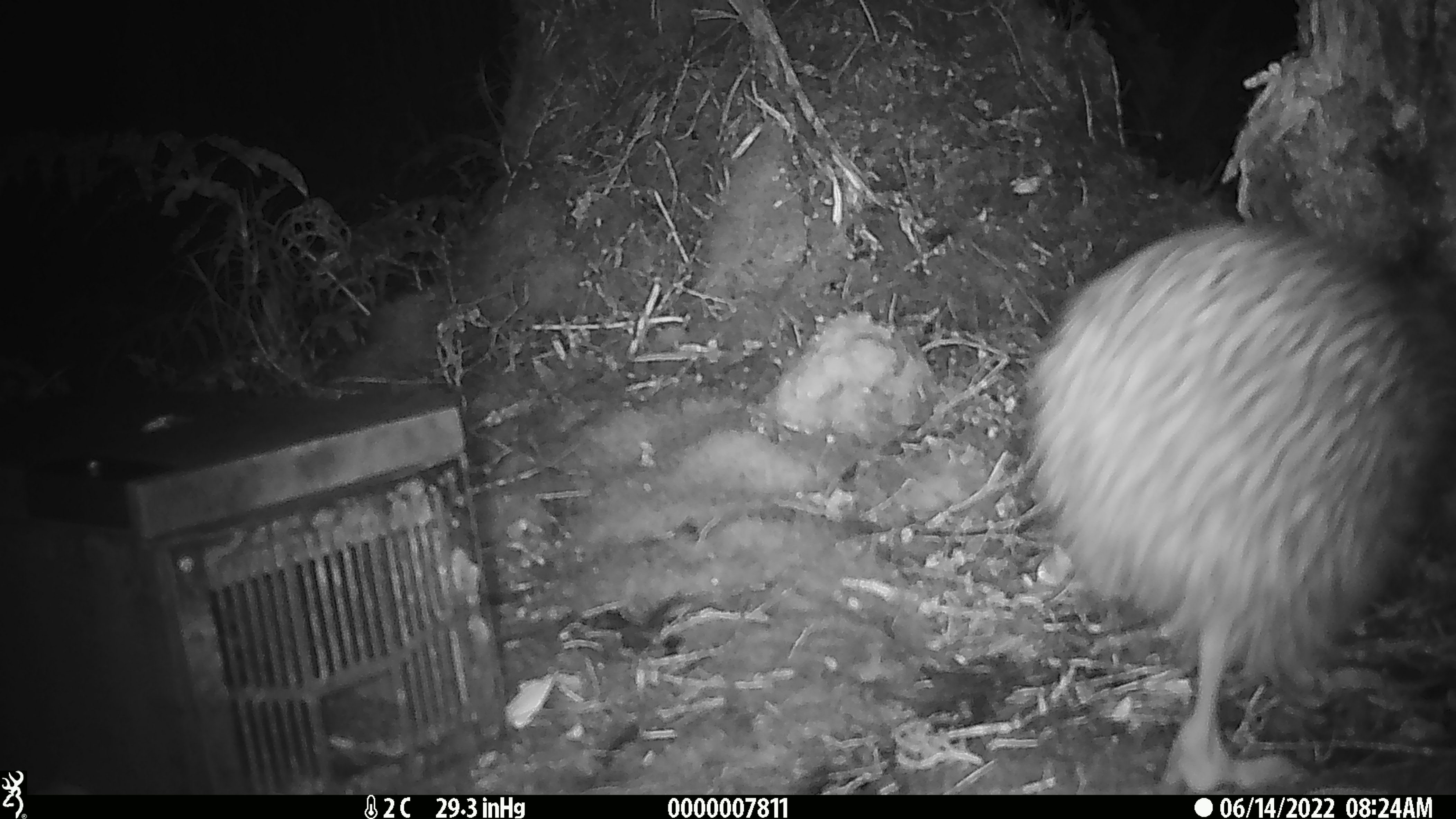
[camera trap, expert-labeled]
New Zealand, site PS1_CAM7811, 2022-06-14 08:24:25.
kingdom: Animalia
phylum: Chordata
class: Aves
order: Apterygiformes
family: Apterygidae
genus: Apteryx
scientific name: Apteryx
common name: kiwi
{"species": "kiwi (Apteryx)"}